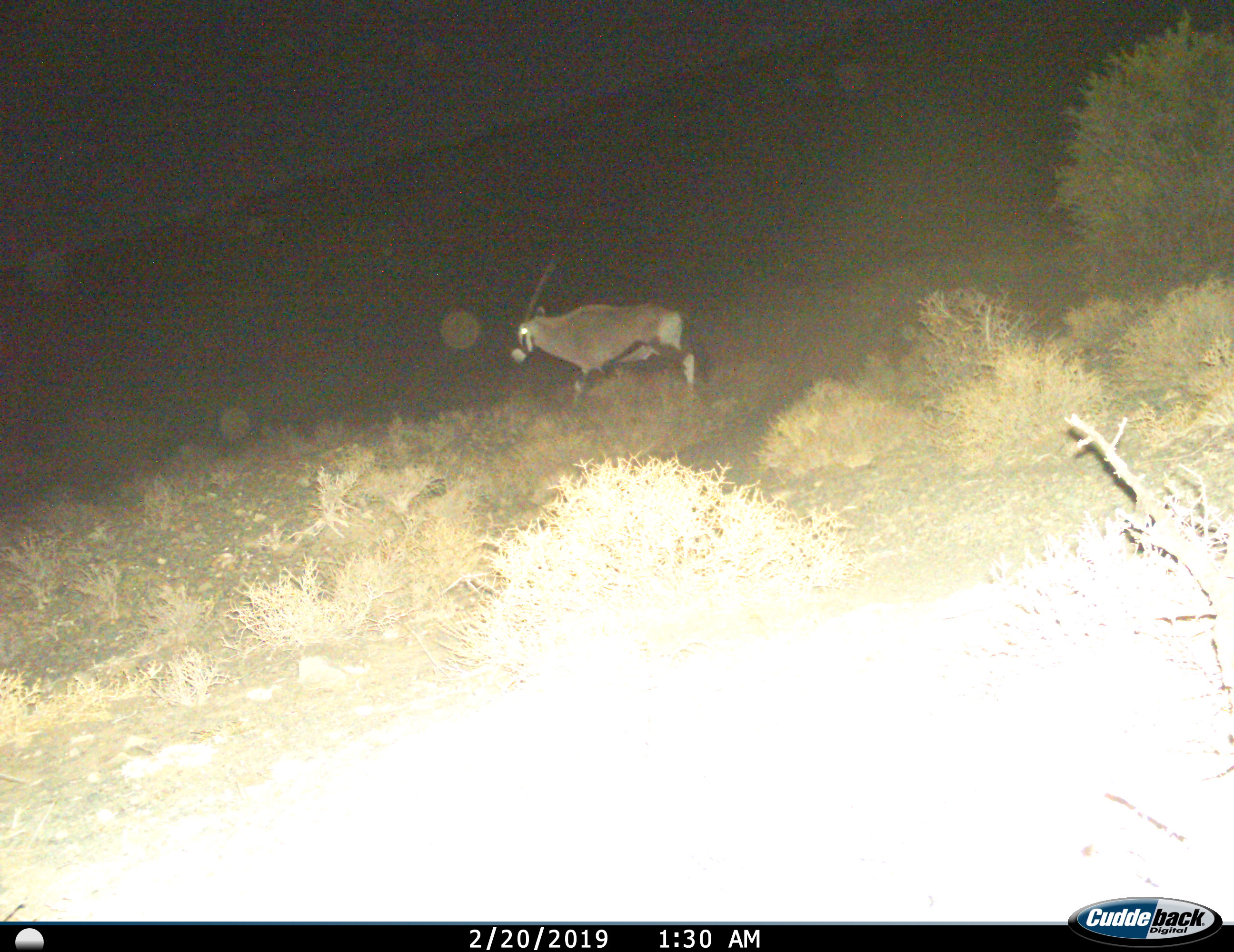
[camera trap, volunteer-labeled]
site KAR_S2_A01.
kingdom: Animalia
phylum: Chordata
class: Mammalia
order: Artiodactyla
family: Bovidae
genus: Oryx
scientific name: Oryx gazella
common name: gemsbok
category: oryx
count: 1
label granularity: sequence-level